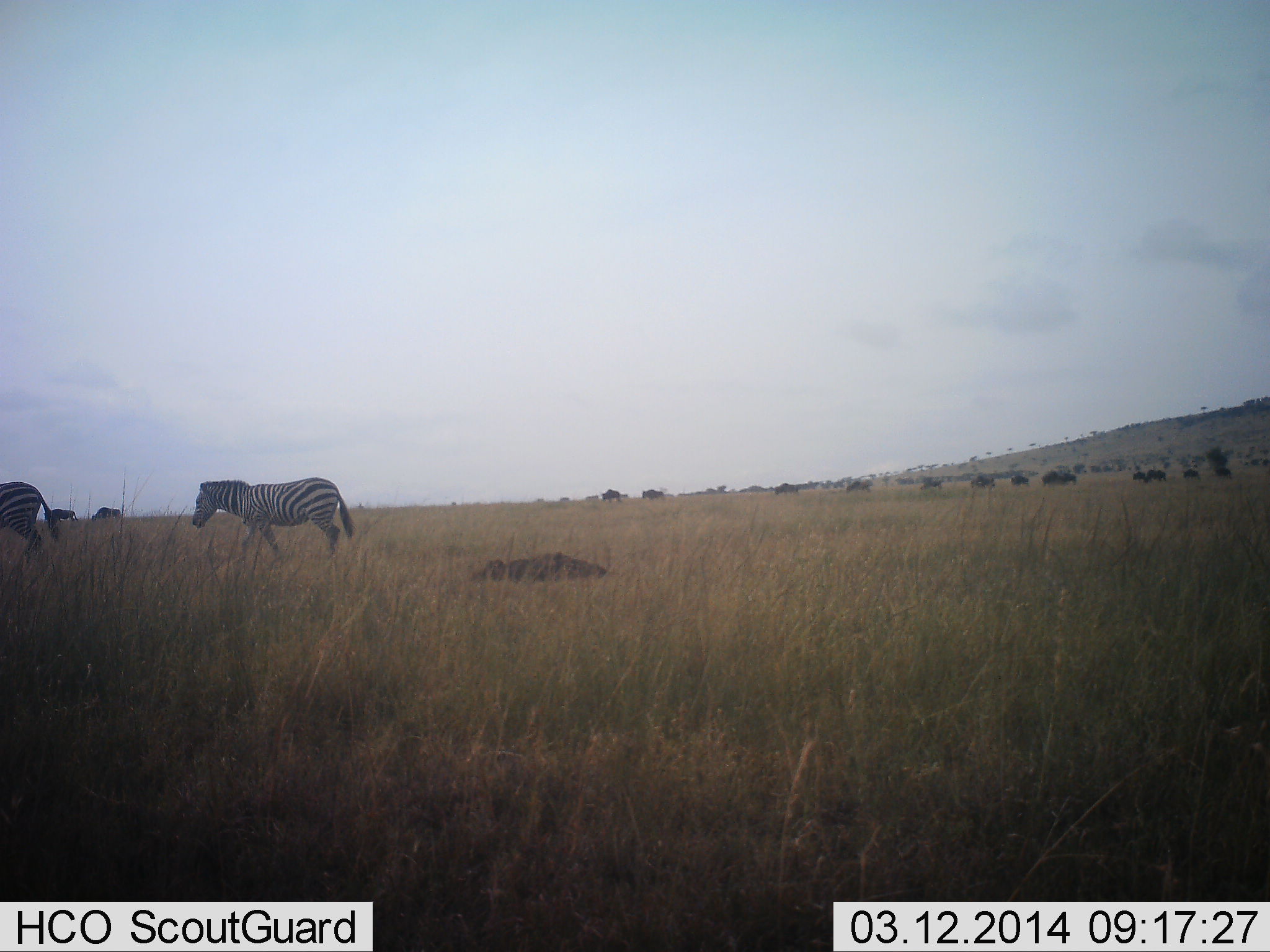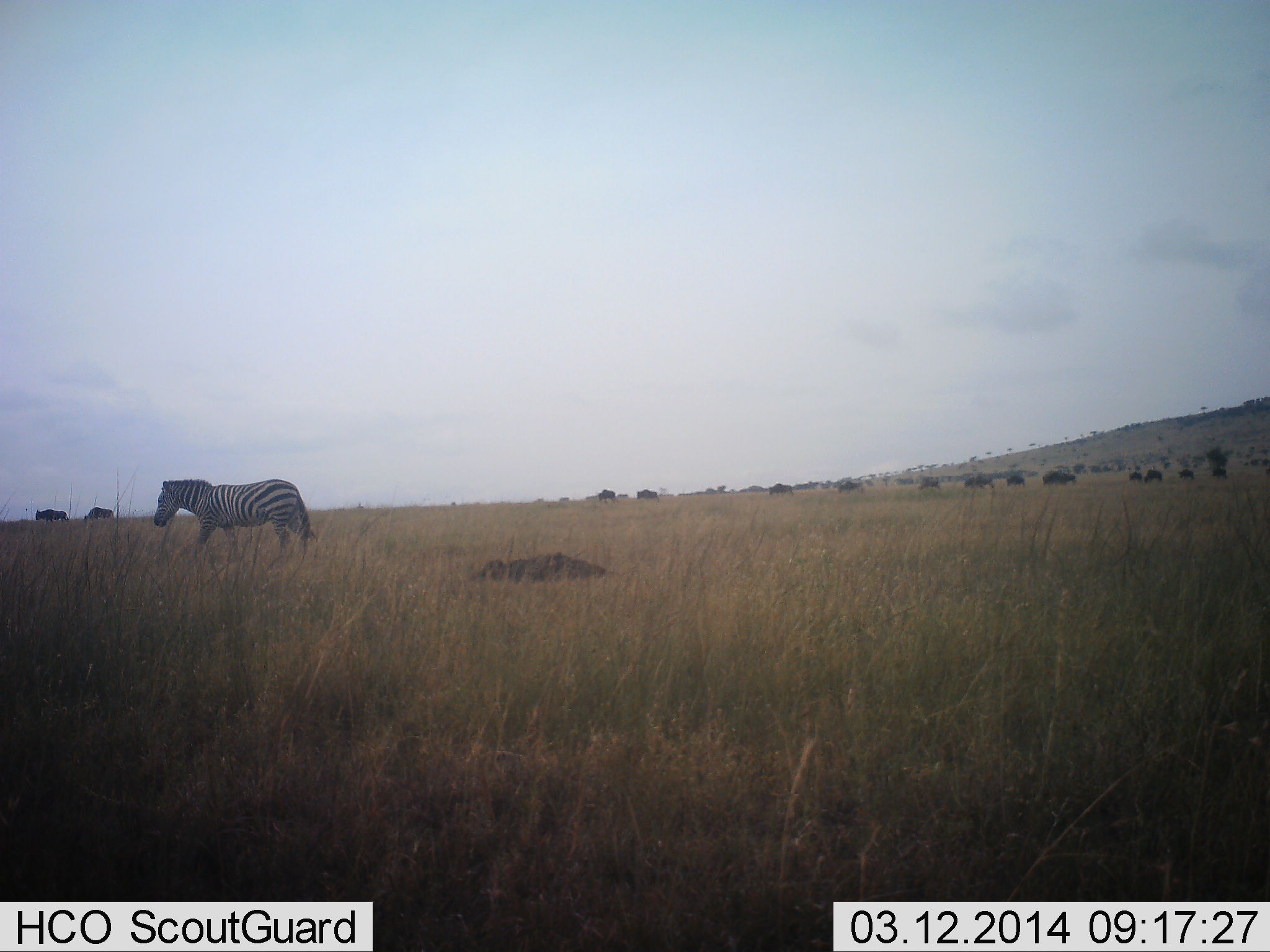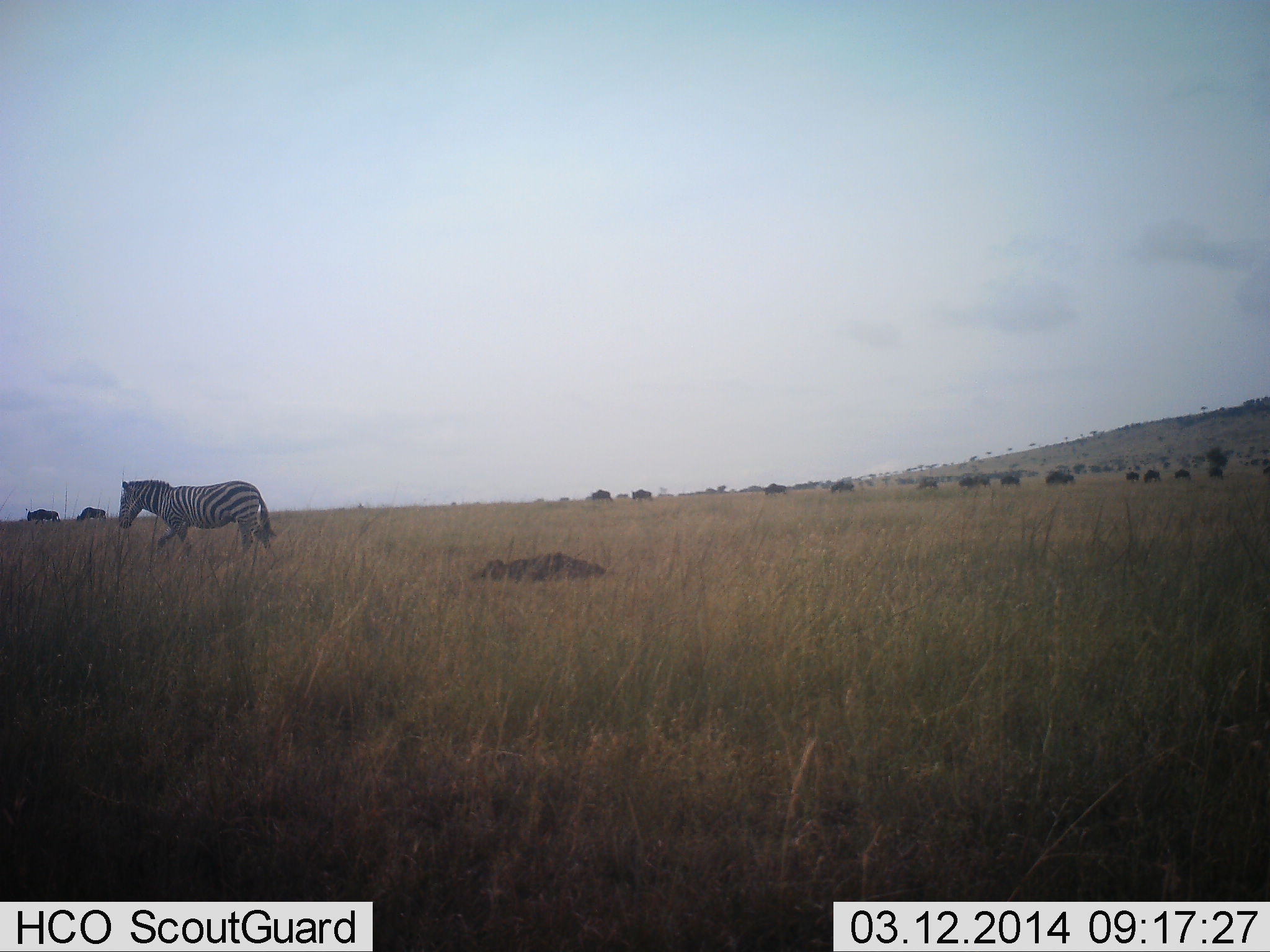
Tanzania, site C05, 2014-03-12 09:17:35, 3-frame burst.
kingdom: Animalia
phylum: Chordata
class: Mammalia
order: Artiodactyla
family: Bovidae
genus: Connochaetes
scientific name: Connochaetes taurinus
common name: blue wildebeest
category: wildebeest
Wildebeest (blue wildebeest) (Connochaetes taurinus), count 11-50. Behavior (volunteer vote fractions): standing 0%, resting 0%, moving 100%, interacting 0%. Young present (vote fraction): 0%. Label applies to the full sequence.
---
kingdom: Animalia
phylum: Chordata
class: Mammalia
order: Perissodactyla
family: Equidae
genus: Equus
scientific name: Equus quagga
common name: plains zebra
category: zebra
Zebra (plains zebra) (Equus quagga), count 2. Behavior (volunteer vote fractions): standing 7%, resting 0%, moving 100%, interacting 0%. Young present (vote fraction): 0%. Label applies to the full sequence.